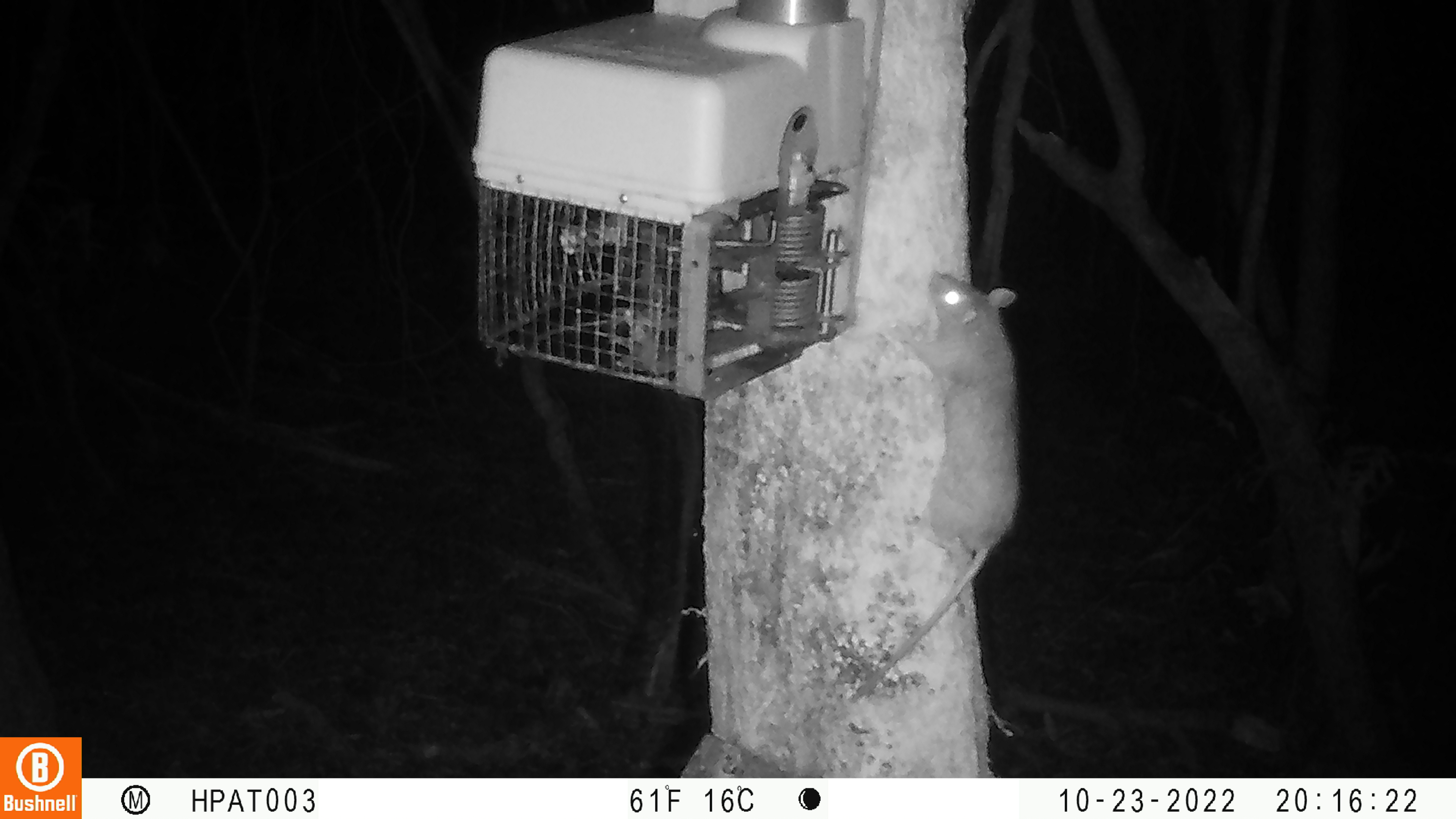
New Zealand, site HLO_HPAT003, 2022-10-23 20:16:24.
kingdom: Animalia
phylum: Chordata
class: Mammalia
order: Rodentia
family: Muridae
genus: Rattus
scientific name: Rattus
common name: rat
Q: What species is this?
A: Rat (Rattus).